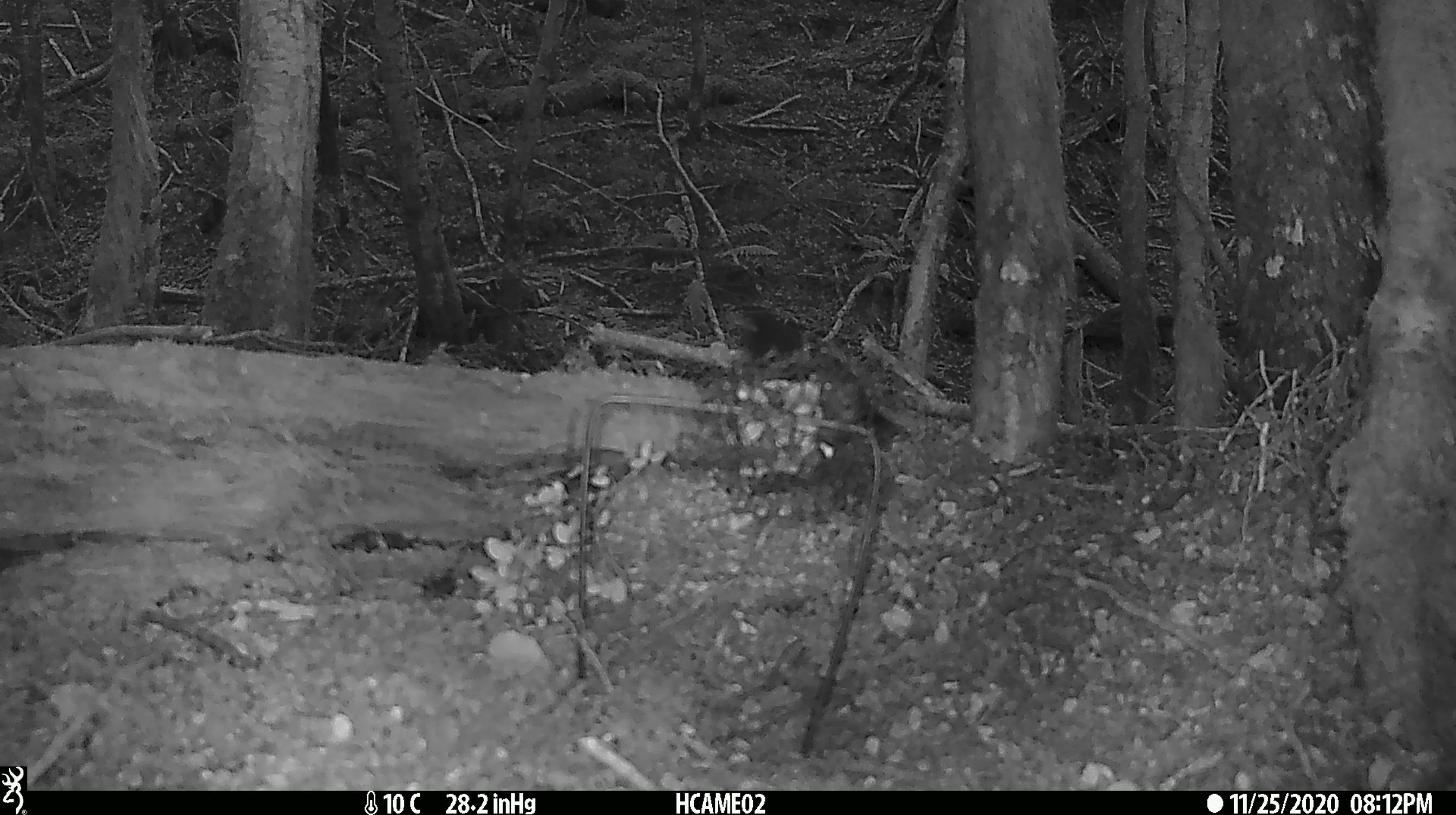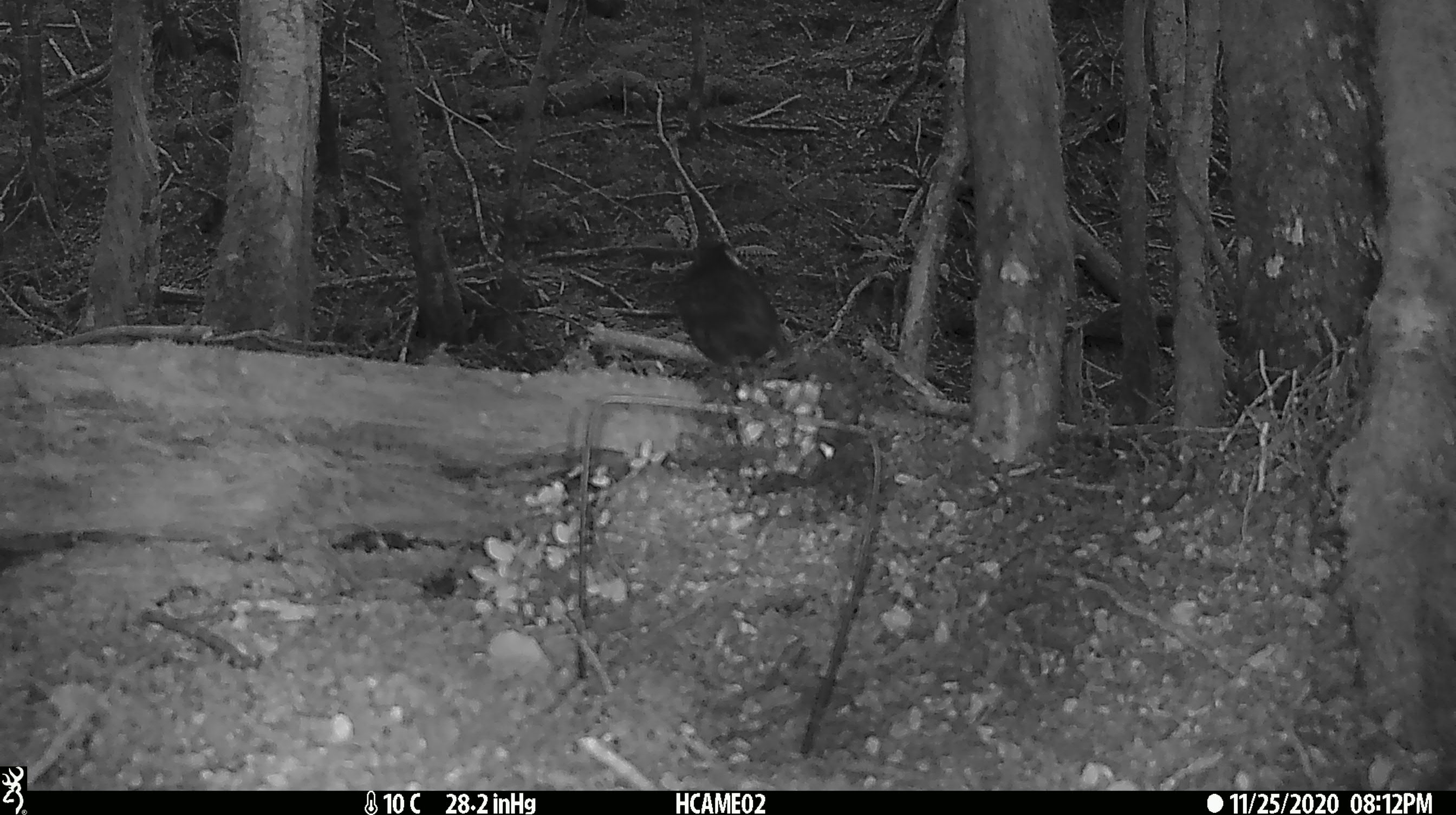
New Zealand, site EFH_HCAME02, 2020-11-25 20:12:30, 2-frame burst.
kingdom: Animalia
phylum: Chordata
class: Aves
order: Passeriformes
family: Turdidae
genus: Turdus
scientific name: Turdus merula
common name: eurasian blackbird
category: blackbird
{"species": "blackbird (eurasian blackbird) (Turdus merula)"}